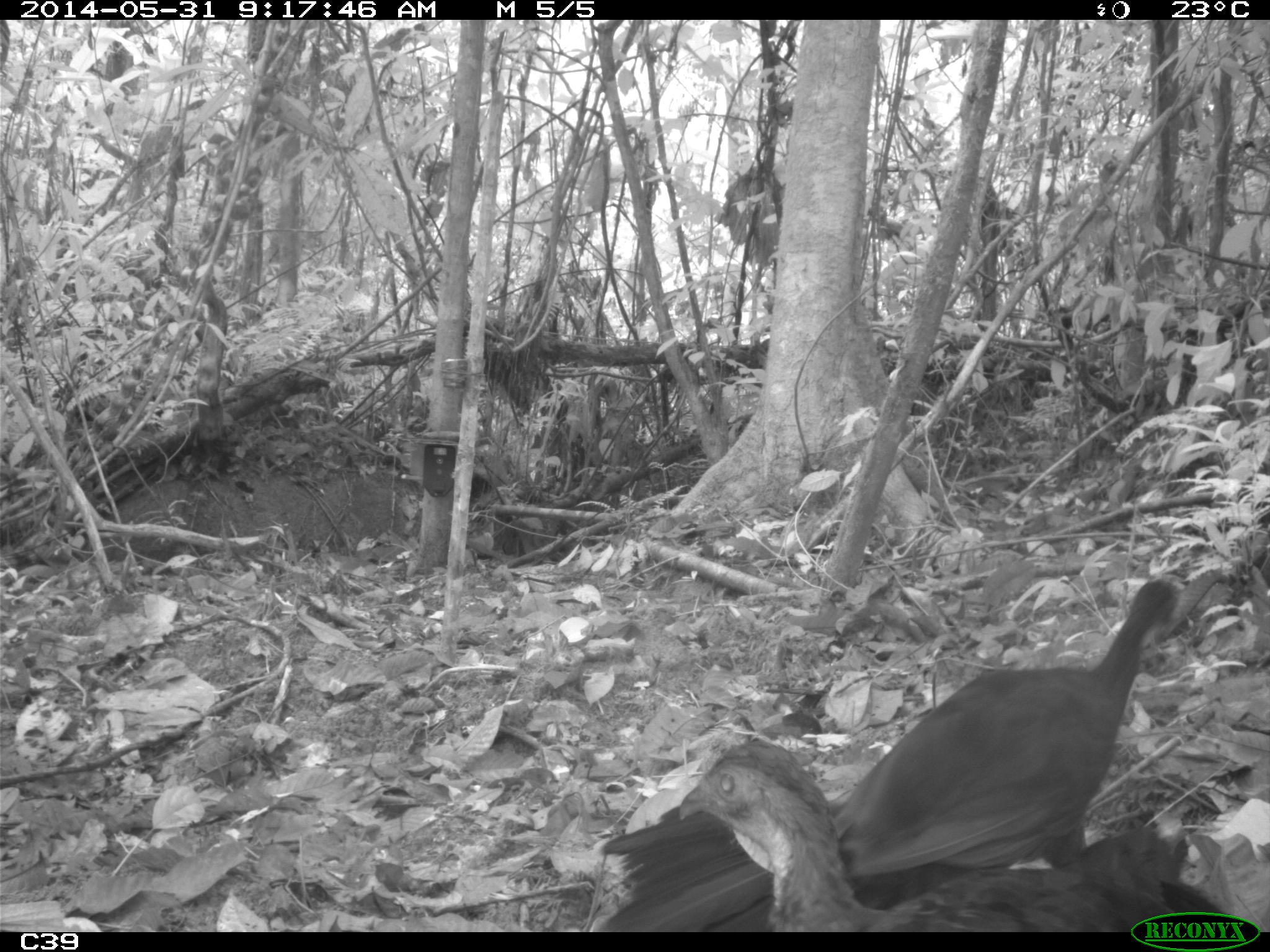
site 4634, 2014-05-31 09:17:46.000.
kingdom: Animalia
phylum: Chordata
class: Aves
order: Galliformes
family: Cracidae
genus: Penelope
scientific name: Penelope jacquacu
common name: spix's guan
Penelope jacquacu (spix's guan), count 2, age adult, sex female.